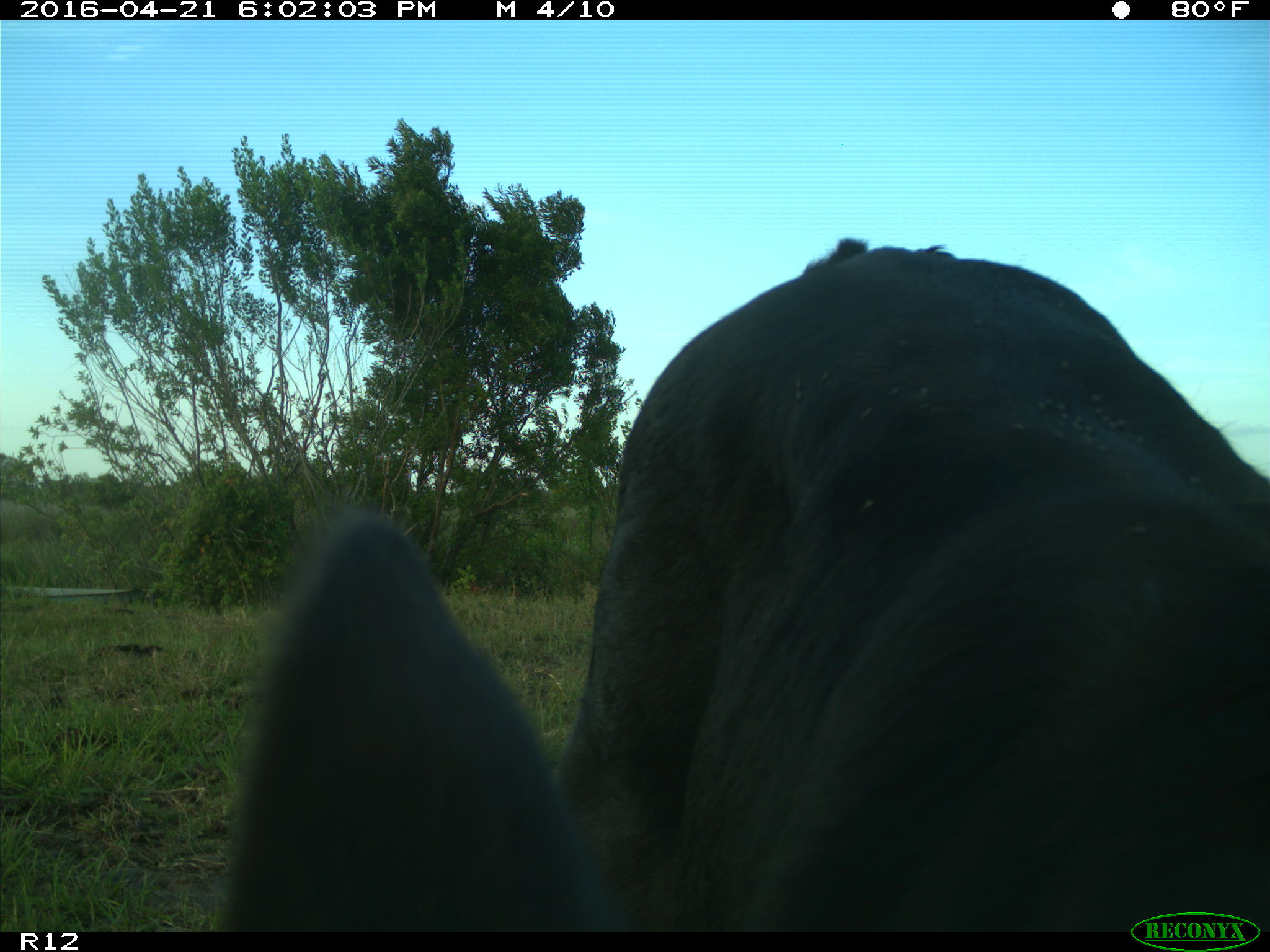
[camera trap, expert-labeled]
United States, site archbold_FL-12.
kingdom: Animalia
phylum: Chordata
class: Mammalia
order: Artiodactyla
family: Bovidae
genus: Bos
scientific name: Bos taurus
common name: domestic cow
Bos taurus (domestic cow).